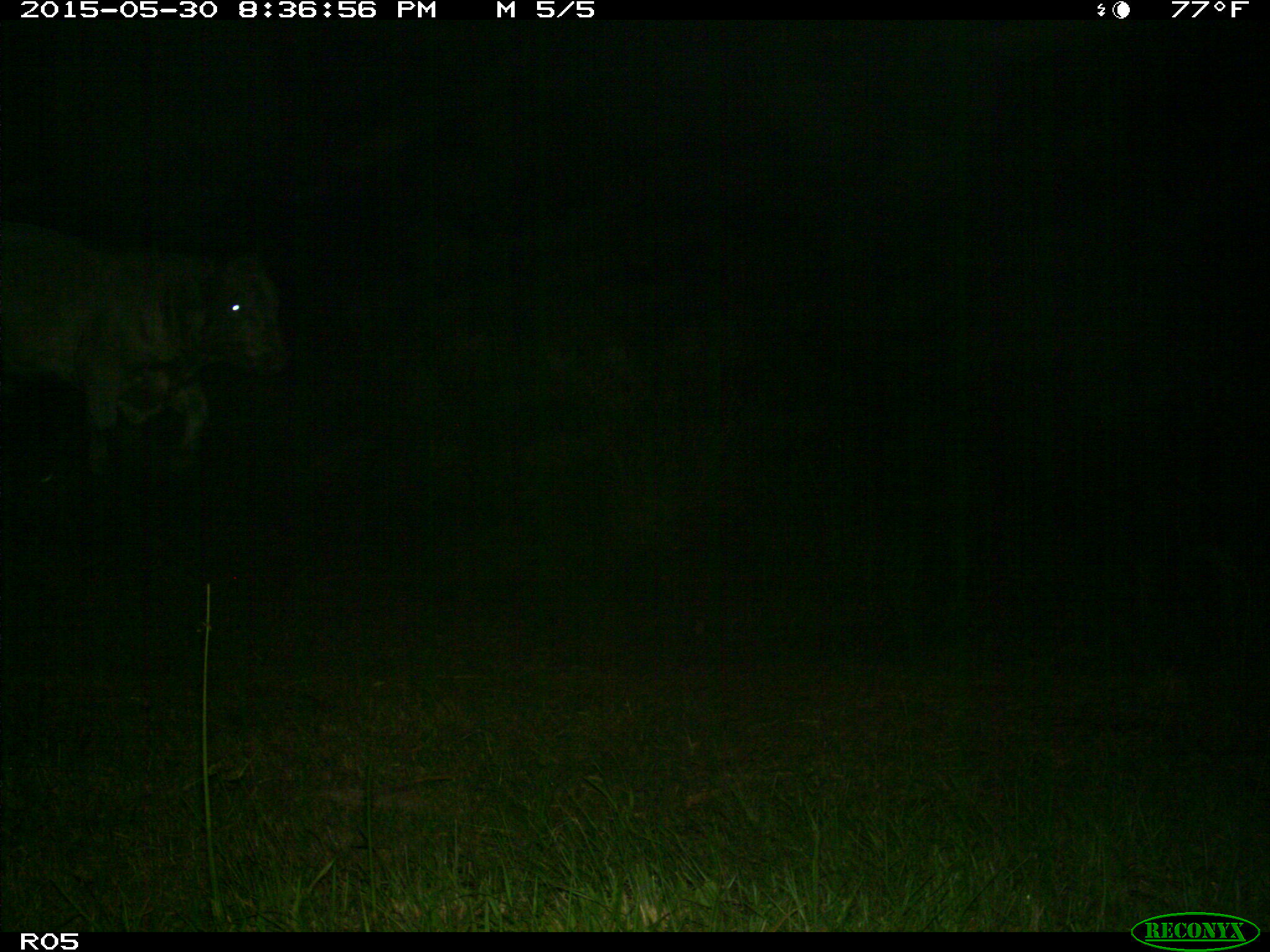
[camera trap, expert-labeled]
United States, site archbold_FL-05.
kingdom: Animalia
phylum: Chordata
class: Mammalia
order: Artiodactyla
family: Bovidae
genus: Bos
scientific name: Bos taurus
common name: domestic cow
Bos taurus (domestic cow).